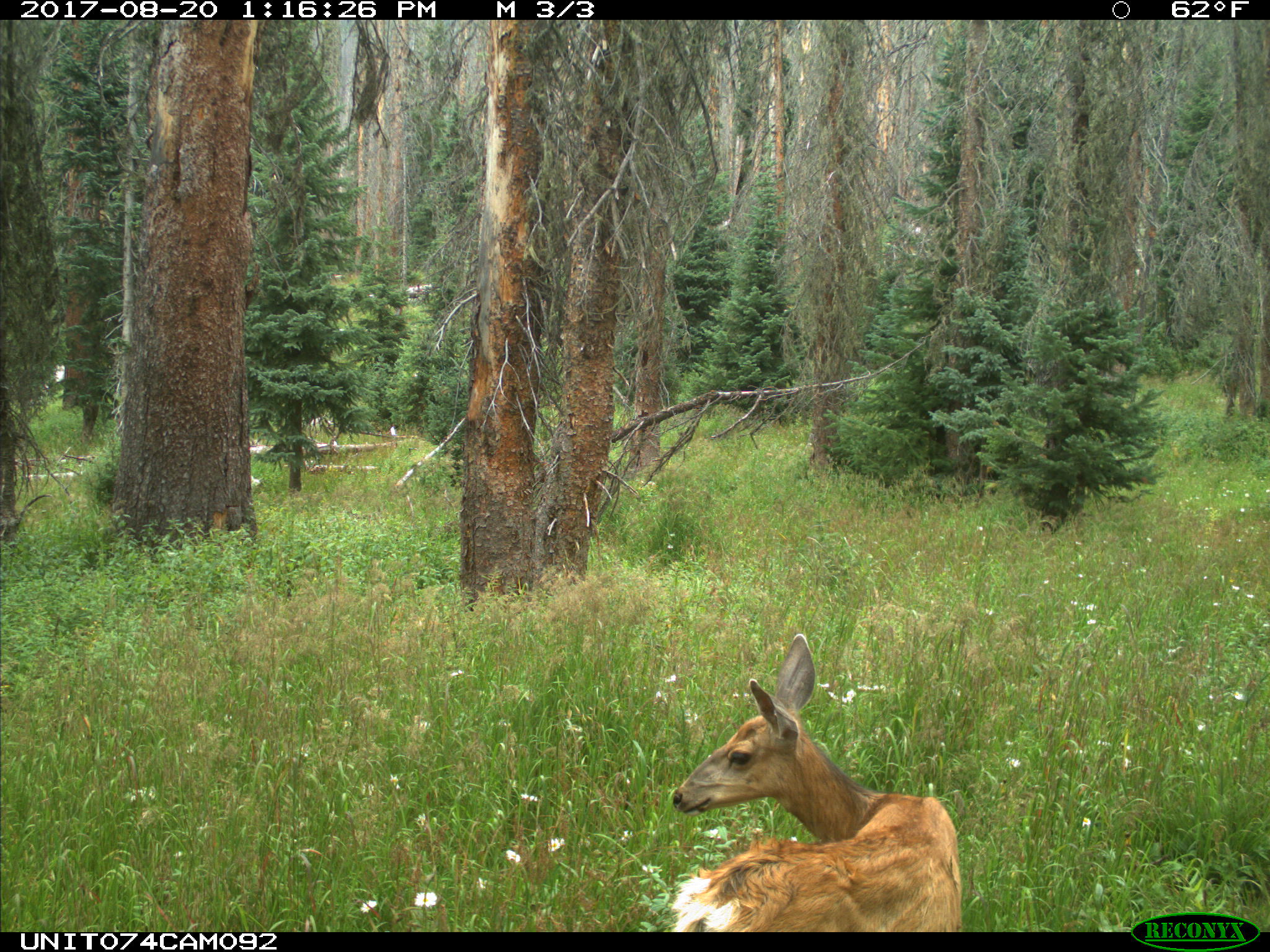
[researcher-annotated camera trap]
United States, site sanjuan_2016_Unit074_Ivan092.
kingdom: Animalia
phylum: Chordata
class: Mammalia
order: Artiodactyla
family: Cervidae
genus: Odocoileus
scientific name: Odocoileus hemionus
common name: mule deer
Odocoileus hemionus (mule deer).